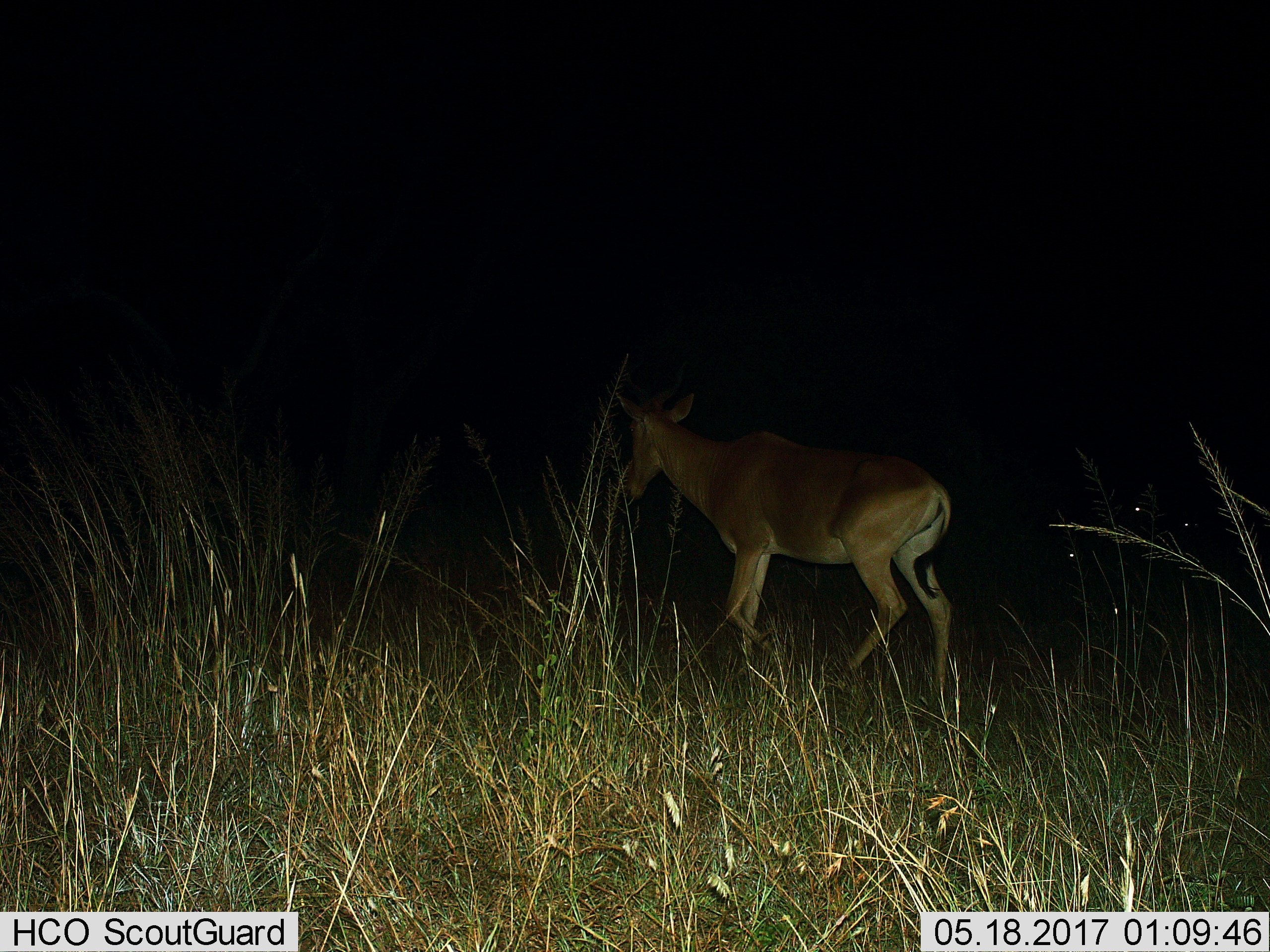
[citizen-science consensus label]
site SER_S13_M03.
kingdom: Animalia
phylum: Chordata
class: Mammalia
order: Artiodactyla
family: Bovidae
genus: Alcelaphus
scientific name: Alcelaphus buselaphus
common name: hartebeest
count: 1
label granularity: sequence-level